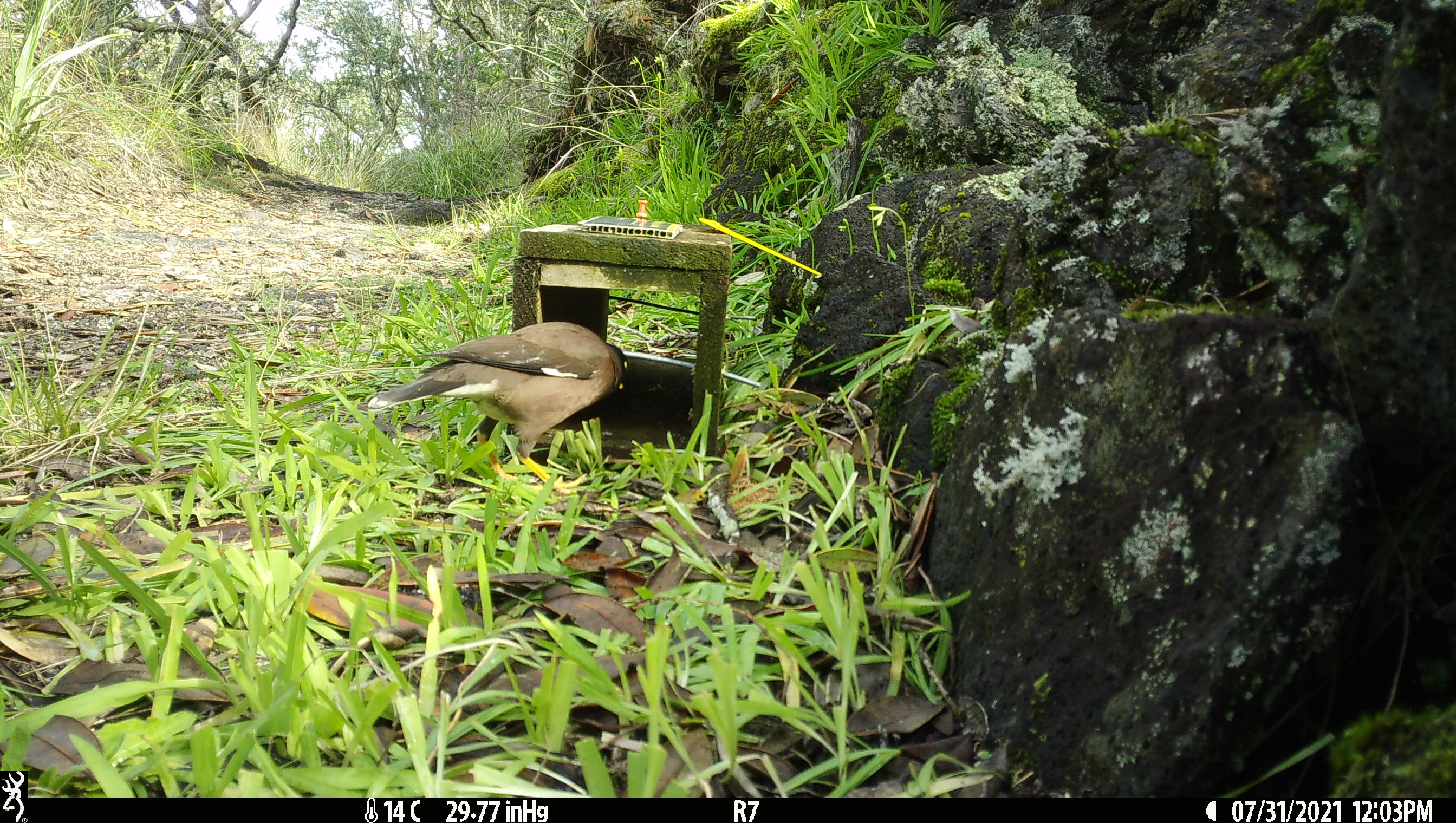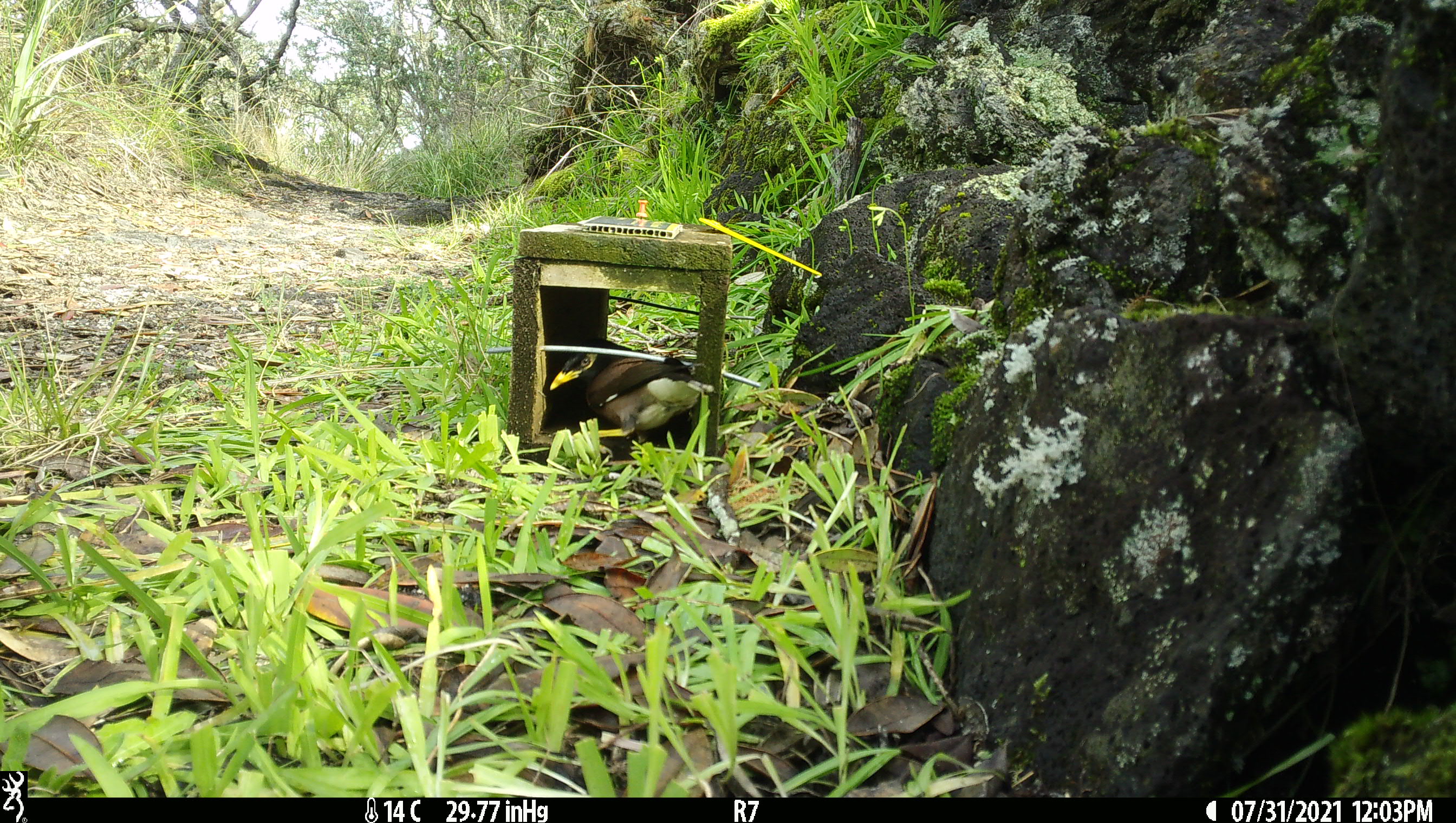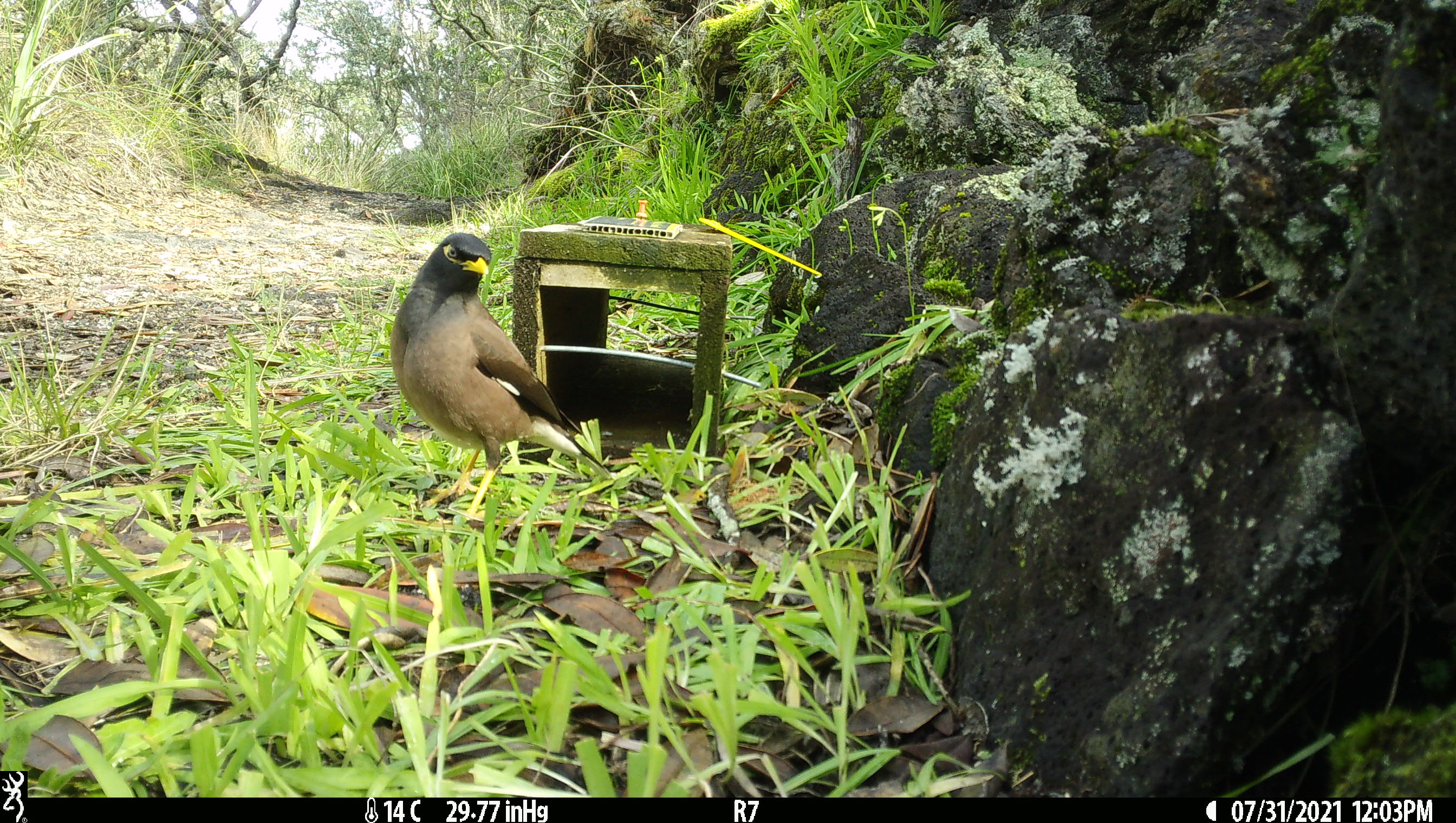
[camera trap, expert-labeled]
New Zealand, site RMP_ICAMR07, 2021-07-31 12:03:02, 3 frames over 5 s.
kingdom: Animalia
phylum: Chordata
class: Aves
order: Passeriformes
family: Sturnidae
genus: Acridotheres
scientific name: Acridotheres tristis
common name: common myna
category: myna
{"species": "myna (common myna) (Acridotheres tristis)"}